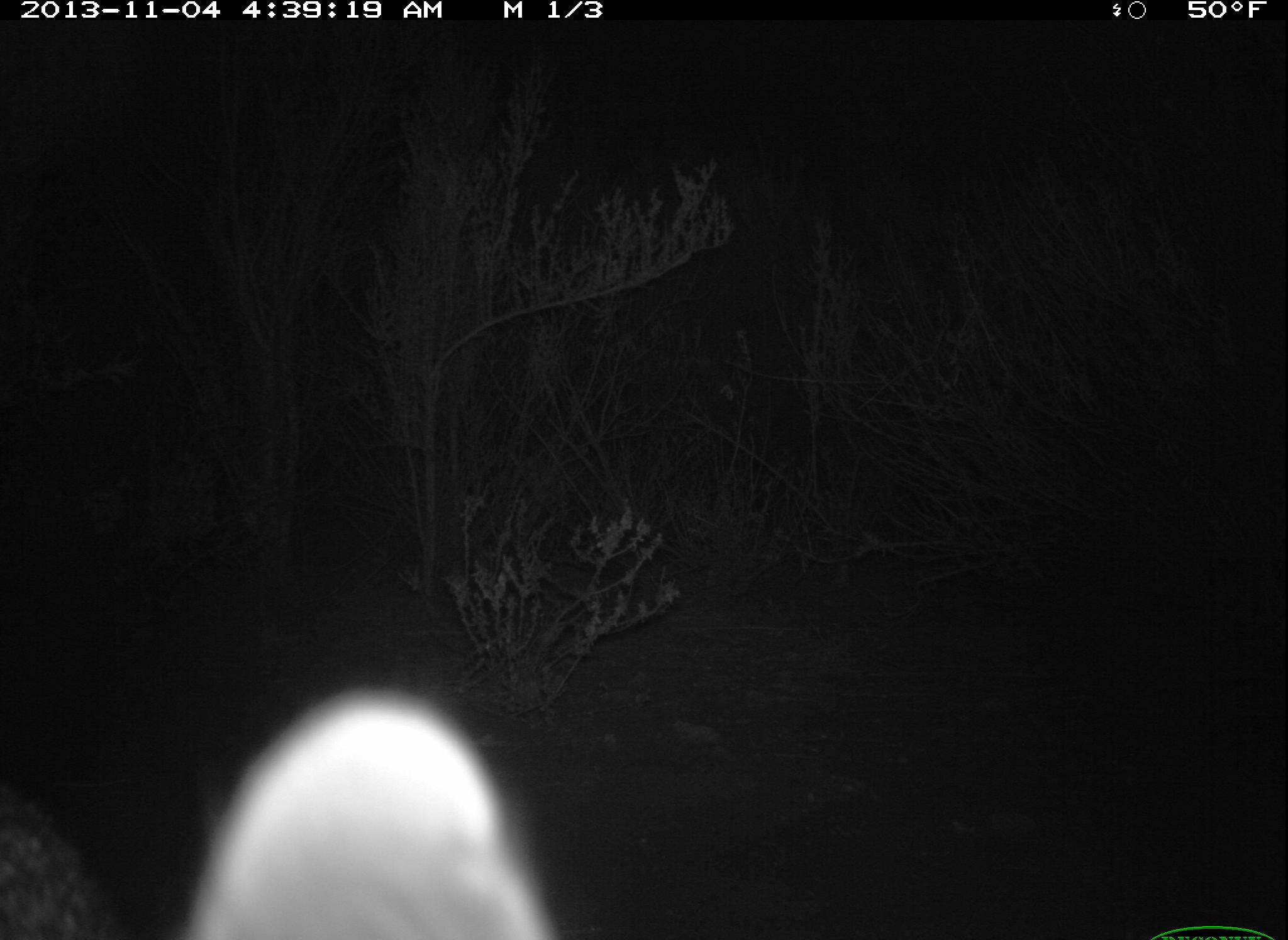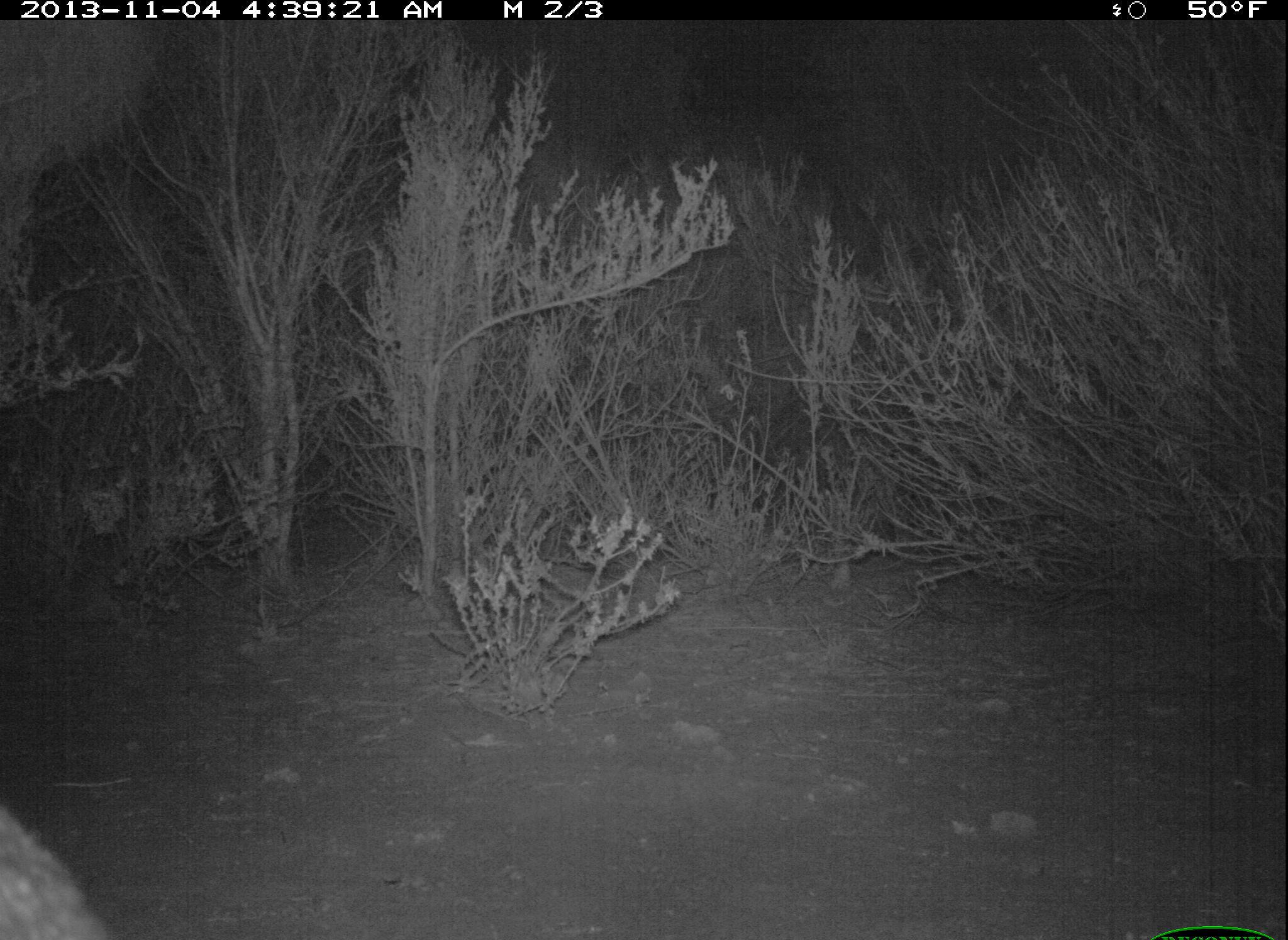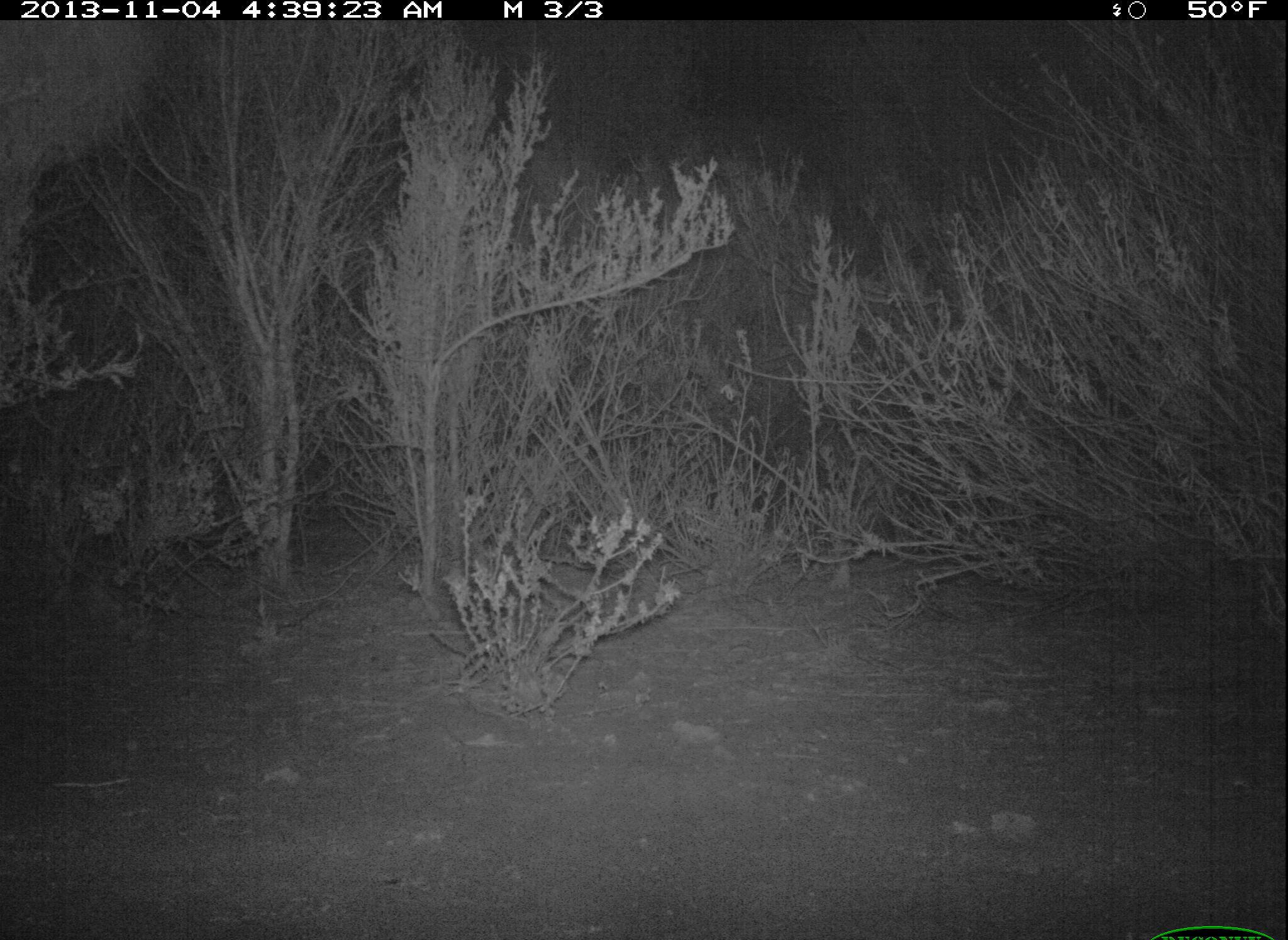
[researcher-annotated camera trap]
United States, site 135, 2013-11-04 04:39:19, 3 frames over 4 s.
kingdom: Animalia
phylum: Chordata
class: Mammalia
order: Carnivora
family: Canidae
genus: Urocyon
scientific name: Urocyon cinereoargenteus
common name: gray fox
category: fox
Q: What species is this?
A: Fox (gray fox) (Urocyon cinereoargenteus).